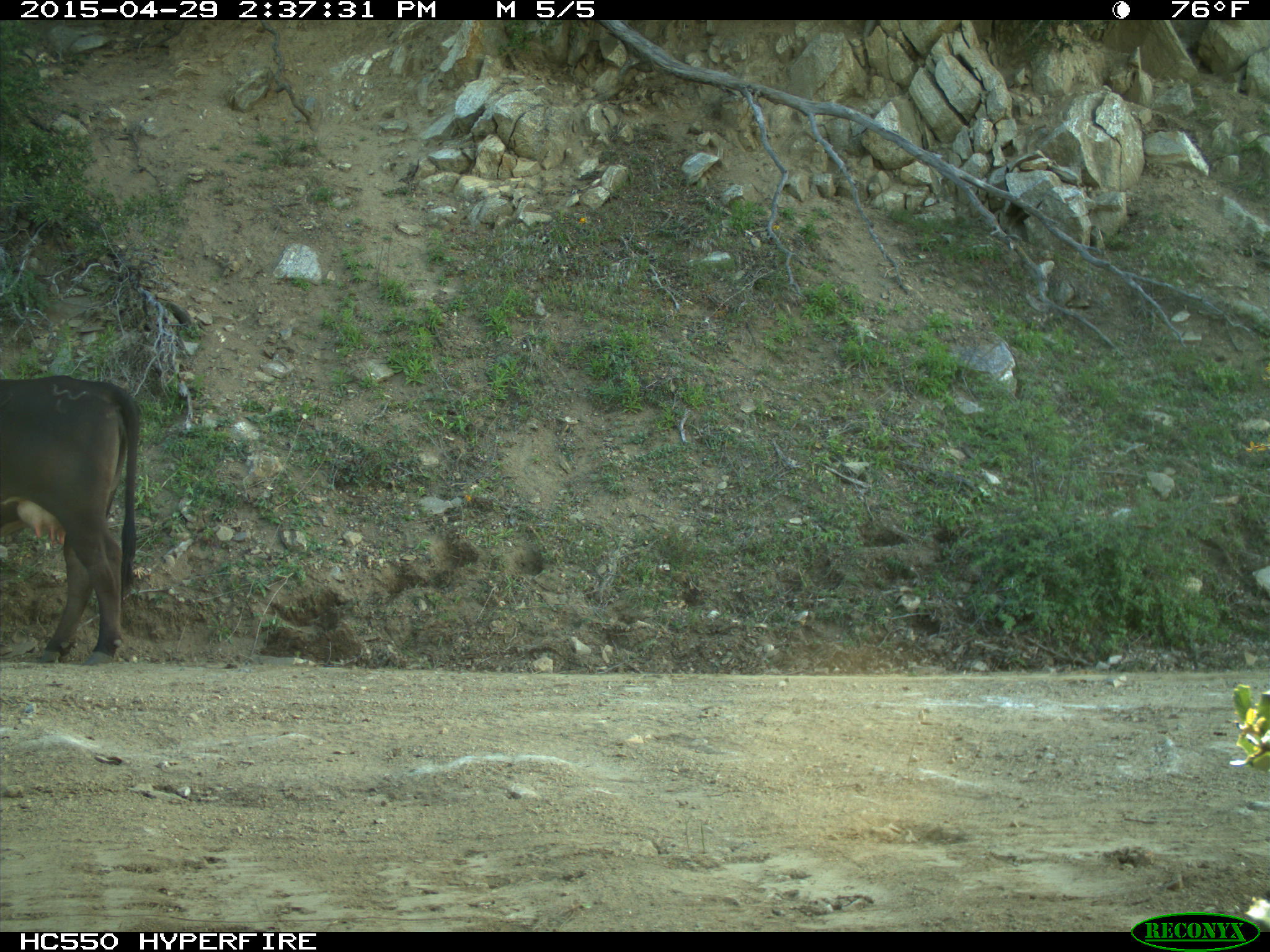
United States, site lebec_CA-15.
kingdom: Animalia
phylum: Chordata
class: Mammalia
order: Artiodactyla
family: Bovidae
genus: Bos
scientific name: Bos taurus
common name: domestic cow